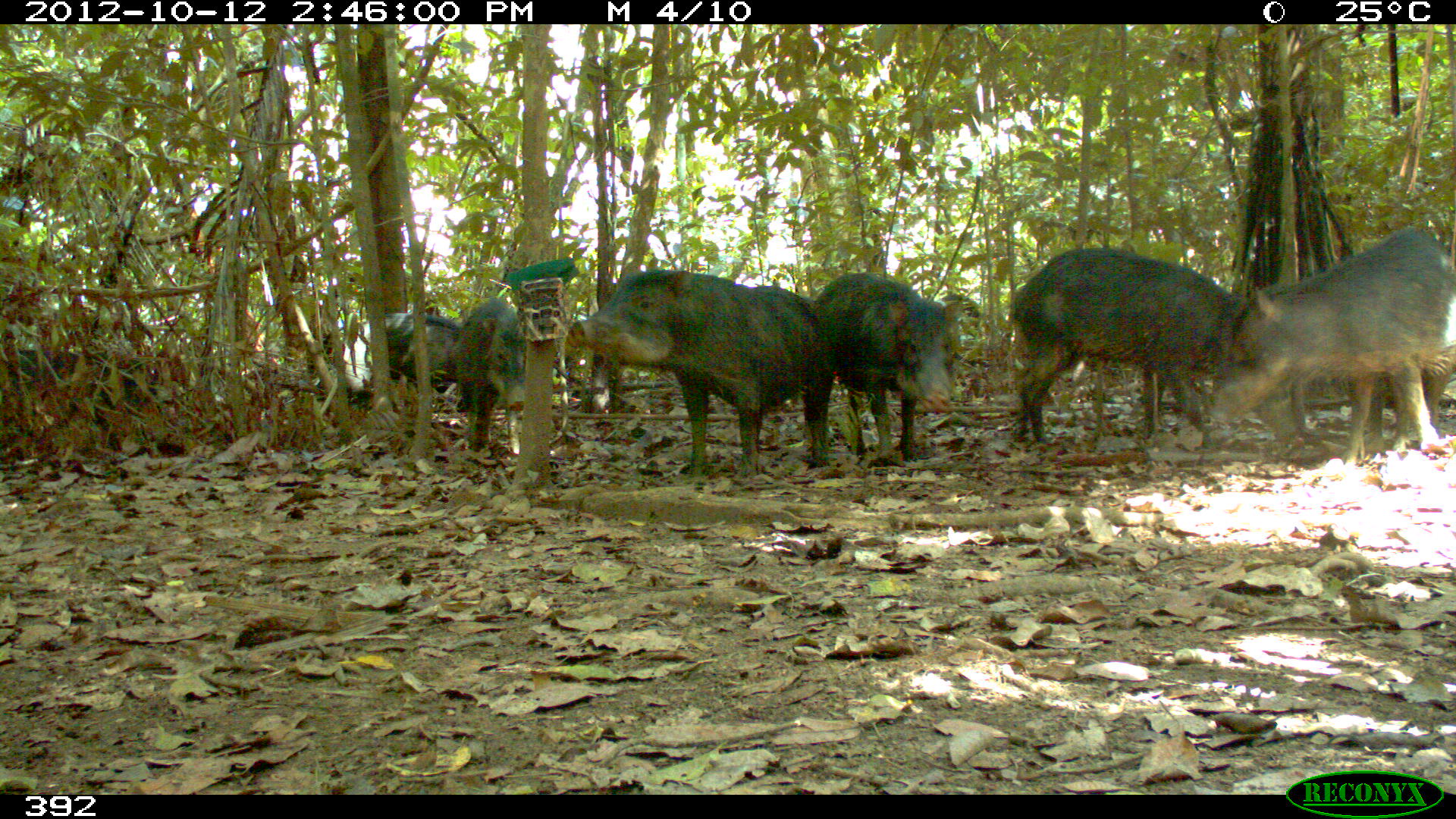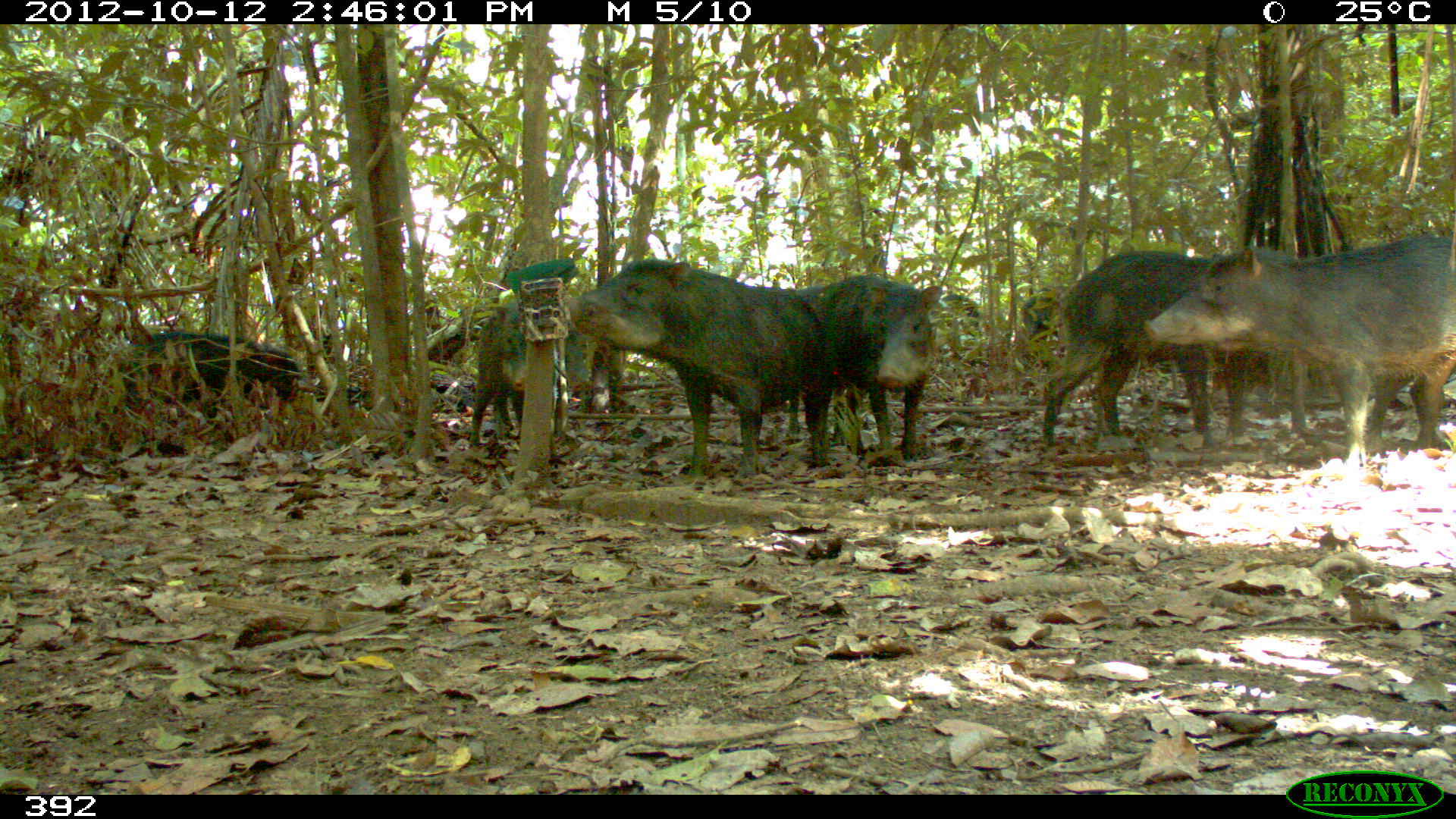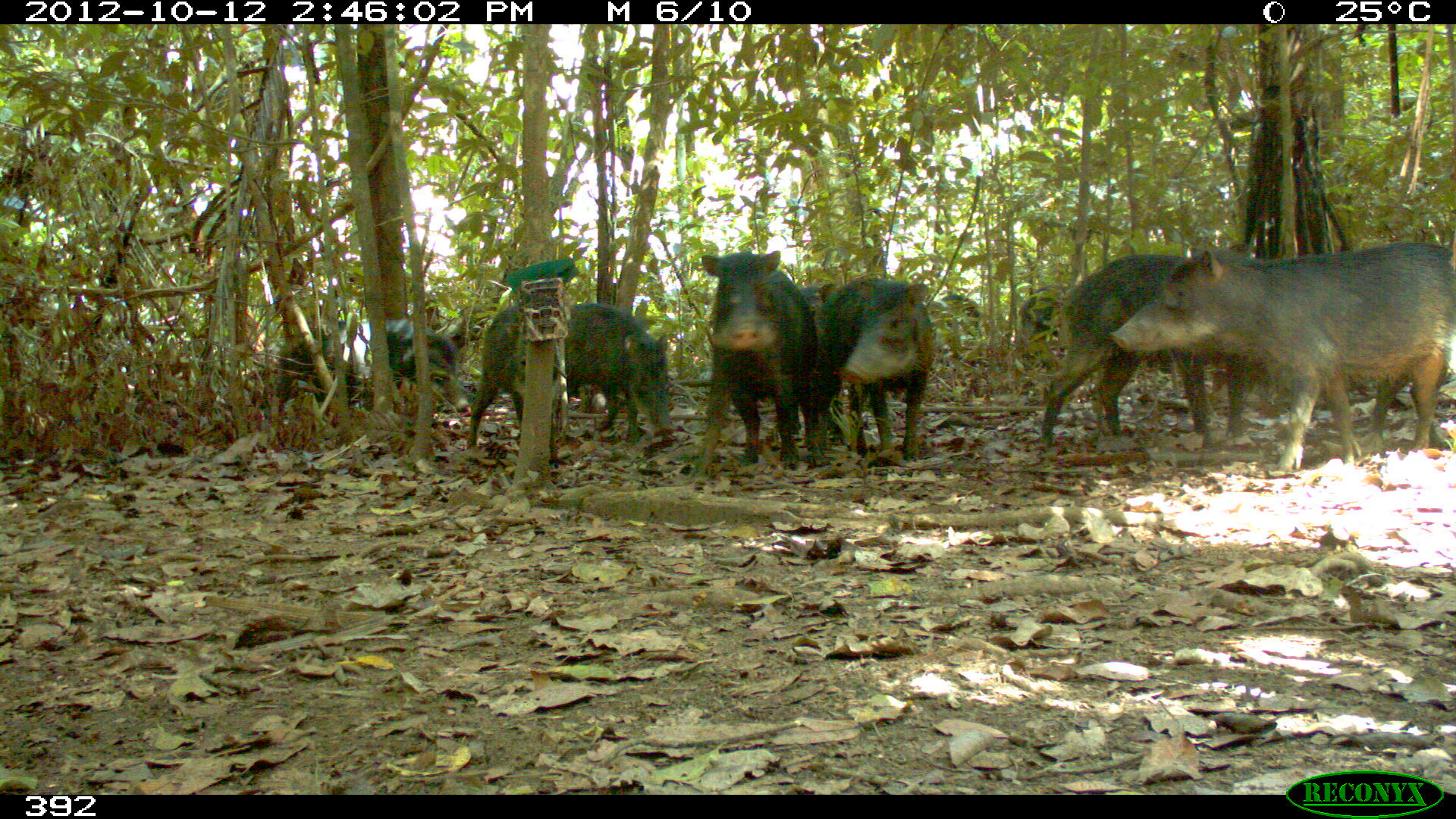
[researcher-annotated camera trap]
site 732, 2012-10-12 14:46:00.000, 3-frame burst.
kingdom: Animalia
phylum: Chordata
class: Mammalia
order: Artiodactyla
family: Tayassuidae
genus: Tayassu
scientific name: Tayassu pecari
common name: white-lipped peccary